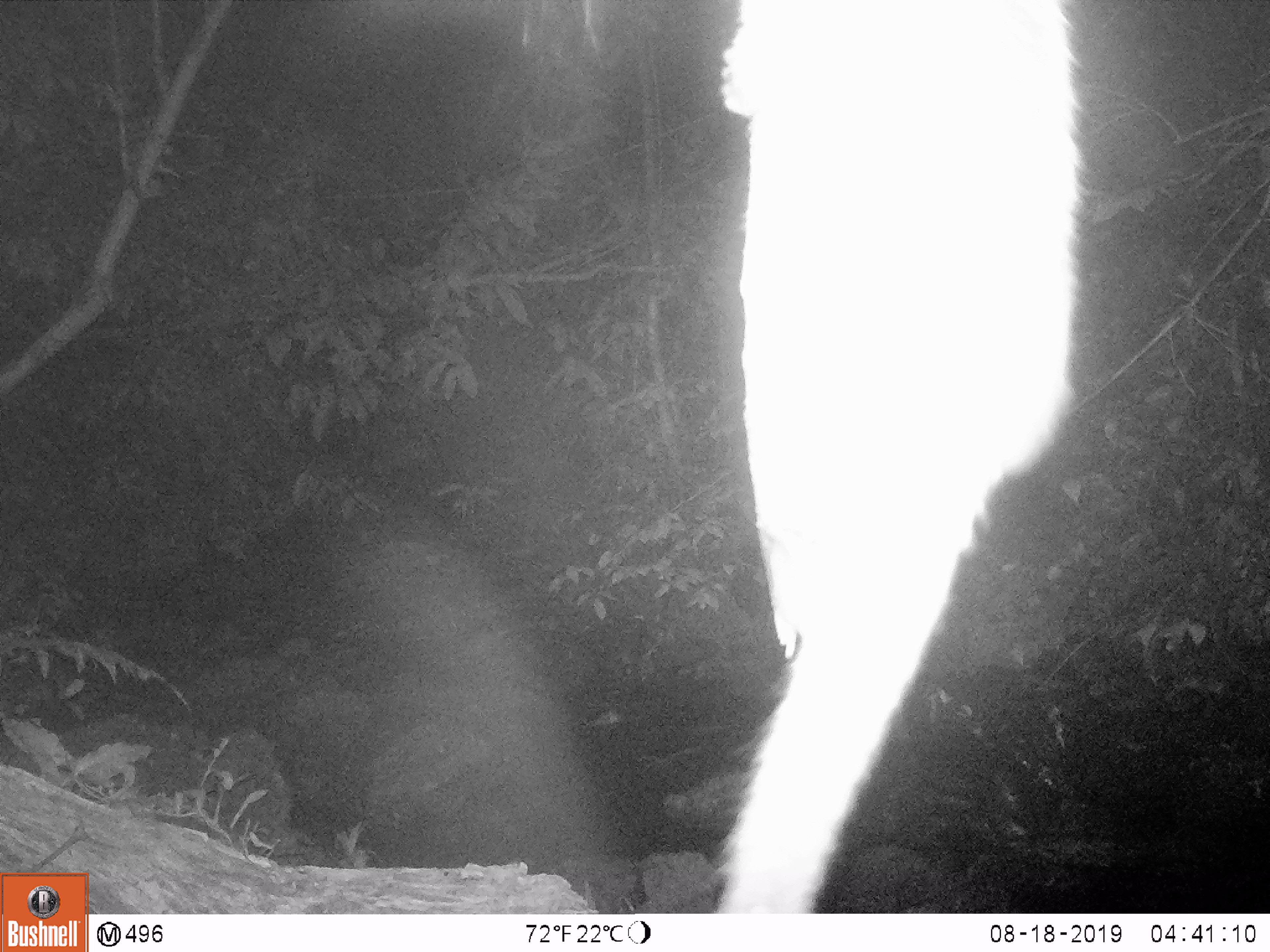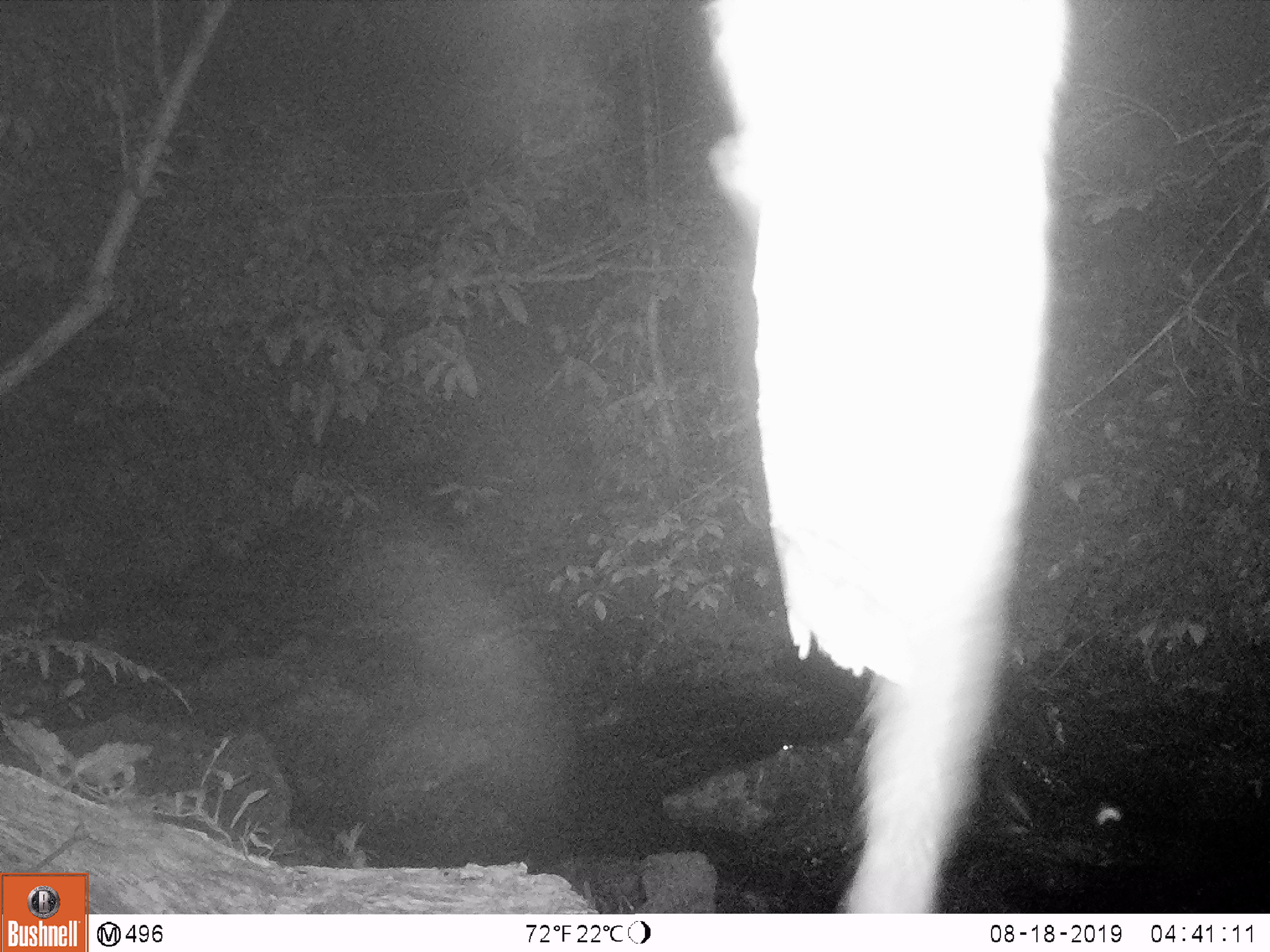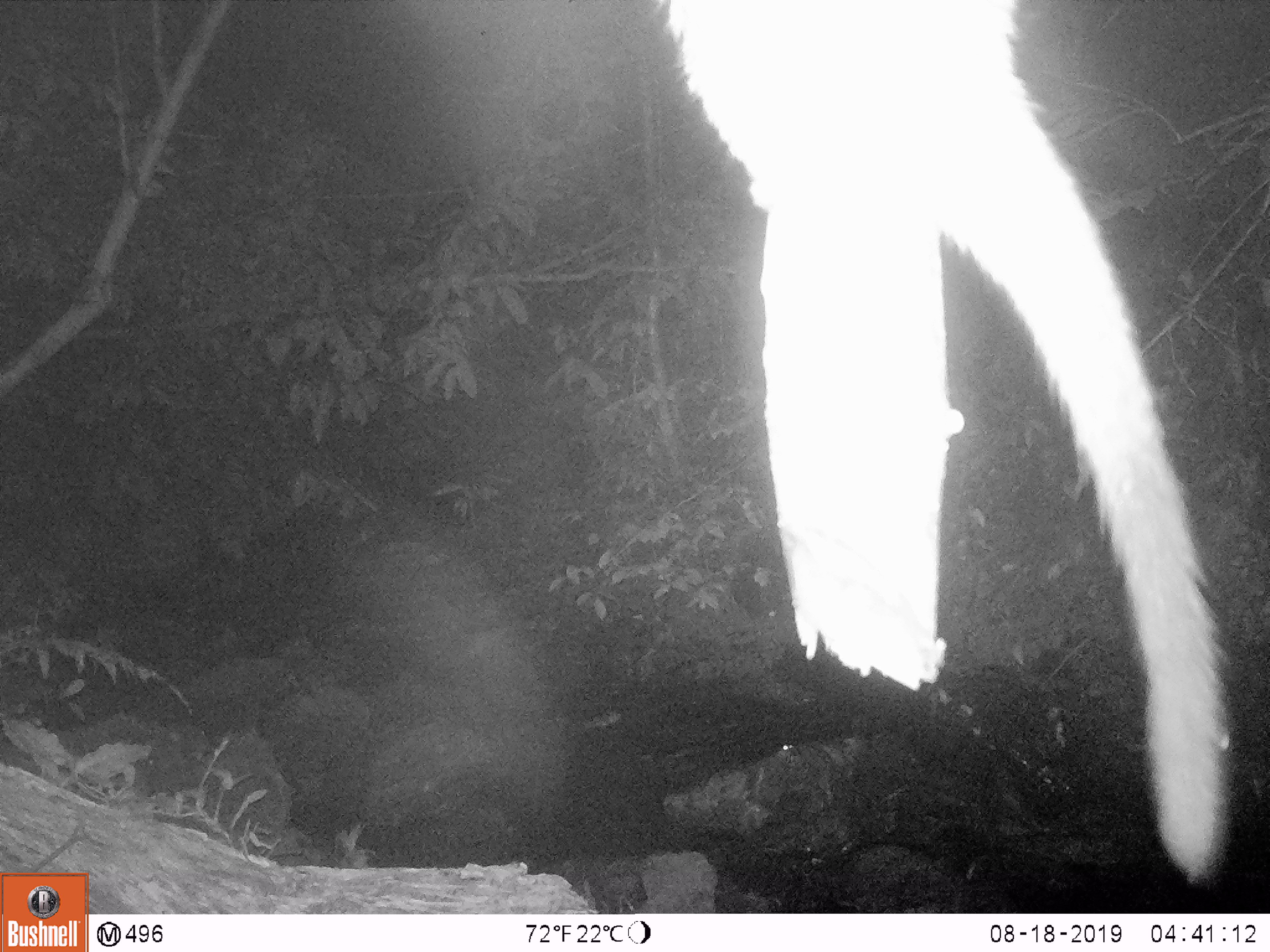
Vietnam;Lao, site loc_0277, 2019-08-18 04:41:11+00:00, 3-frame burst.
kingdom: Animalia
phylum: Chordata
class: Mammalia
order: Carnivora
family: Viverridae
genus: Paguma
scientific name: Paguma larvata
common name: masked palm civet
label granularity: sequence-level